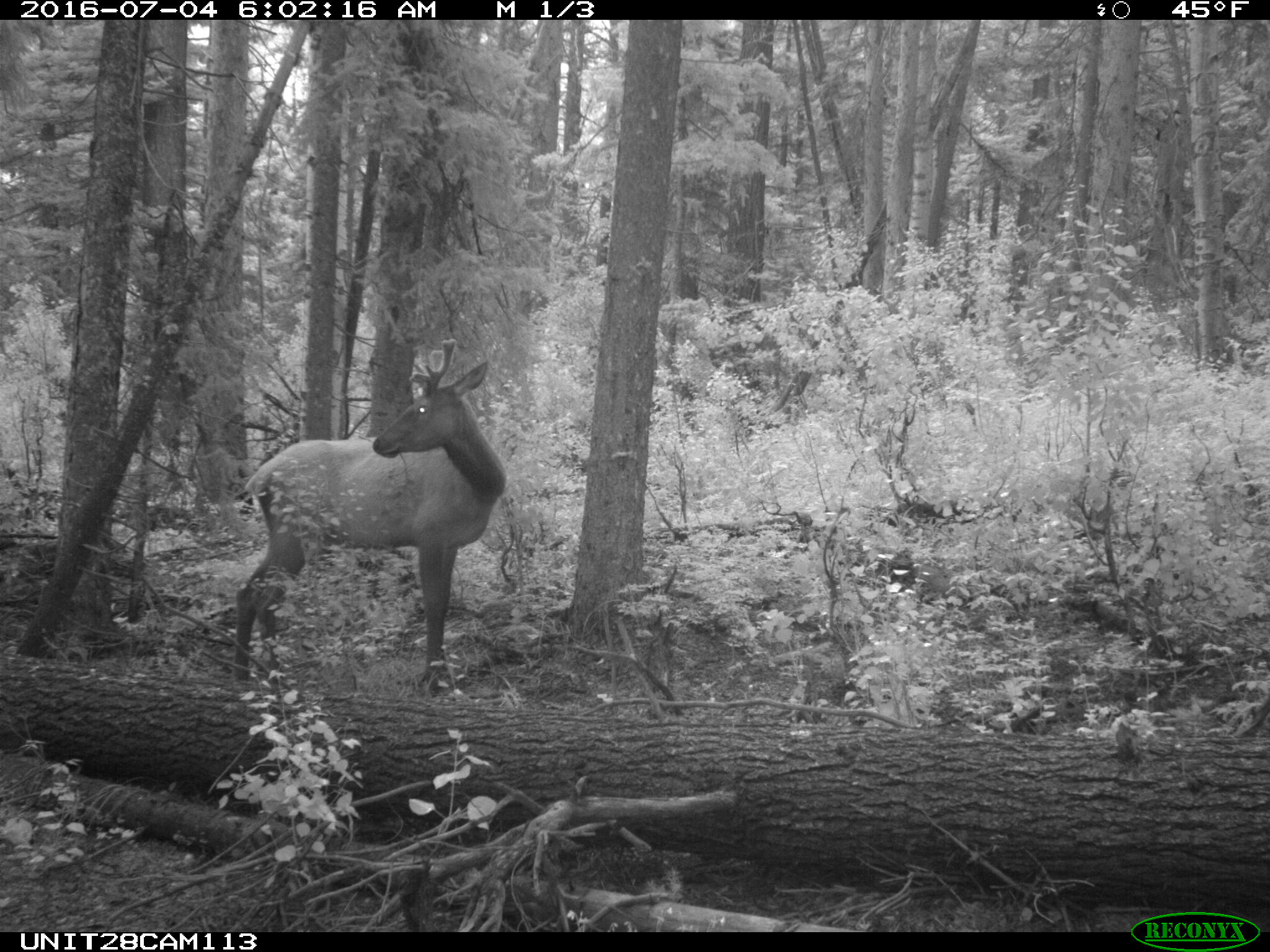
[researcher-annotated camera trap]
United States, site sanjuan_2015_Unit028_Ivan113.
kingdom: Animalia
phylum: Chordata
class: Mammalia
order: Artiodactyla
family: Cervidae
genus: Cervus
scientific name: Cervus elaphus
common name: red deer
Cervus elaphus (red deer).